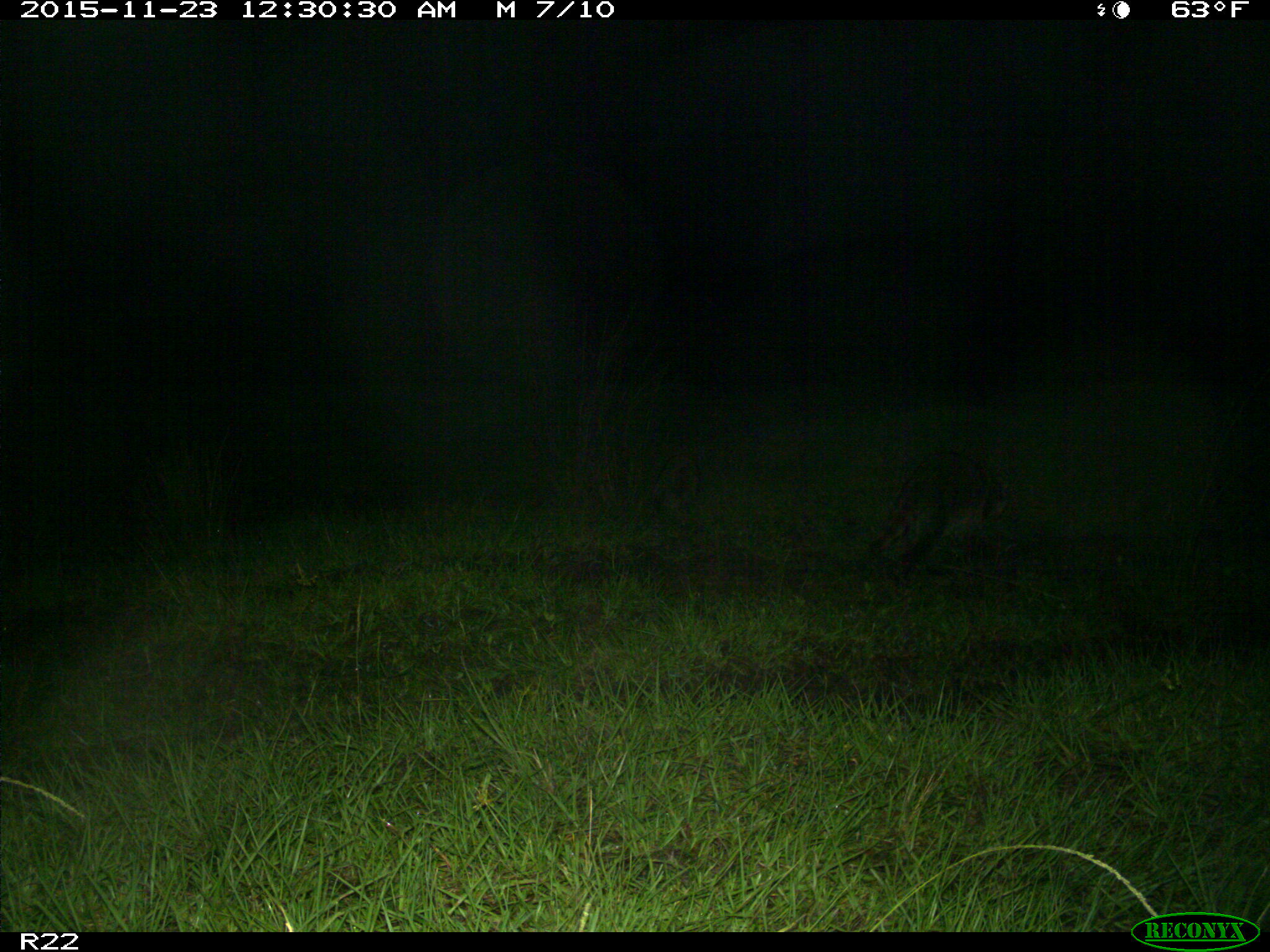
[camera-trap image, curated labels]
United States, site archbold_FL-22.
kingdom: Animalia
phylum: Chordata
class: Mammalia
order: Carnivora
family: Procyonidae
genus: Procyon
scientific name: Procyon lotor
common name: common raccoon